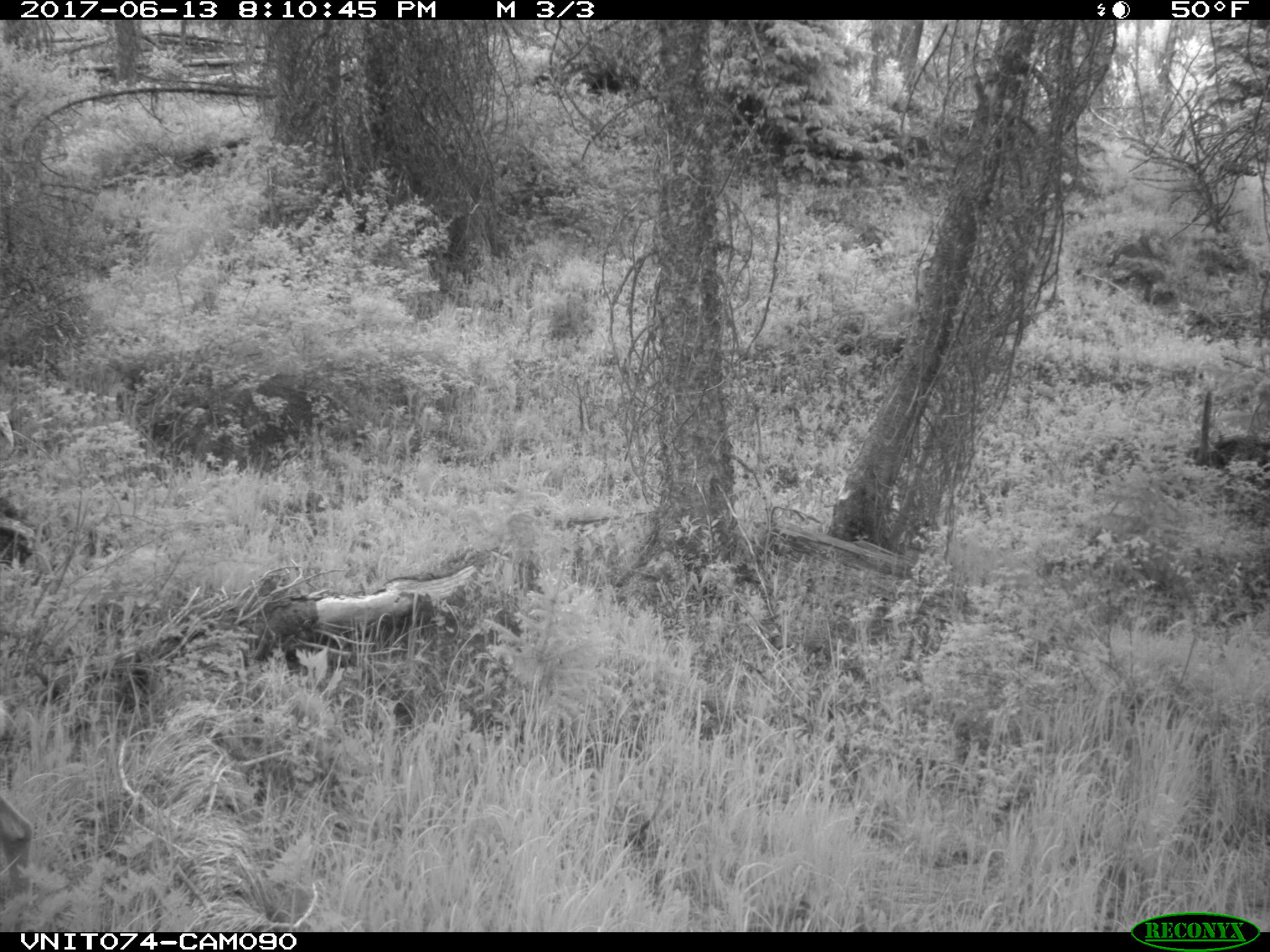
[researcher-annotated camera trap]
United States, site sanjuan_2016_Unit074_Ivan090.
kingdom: Animalia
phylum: Chordata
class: Mammalia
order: Artiodactyla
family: Cervidae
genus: Odocoileus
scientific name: Odocoileus hemionus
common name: mule deer